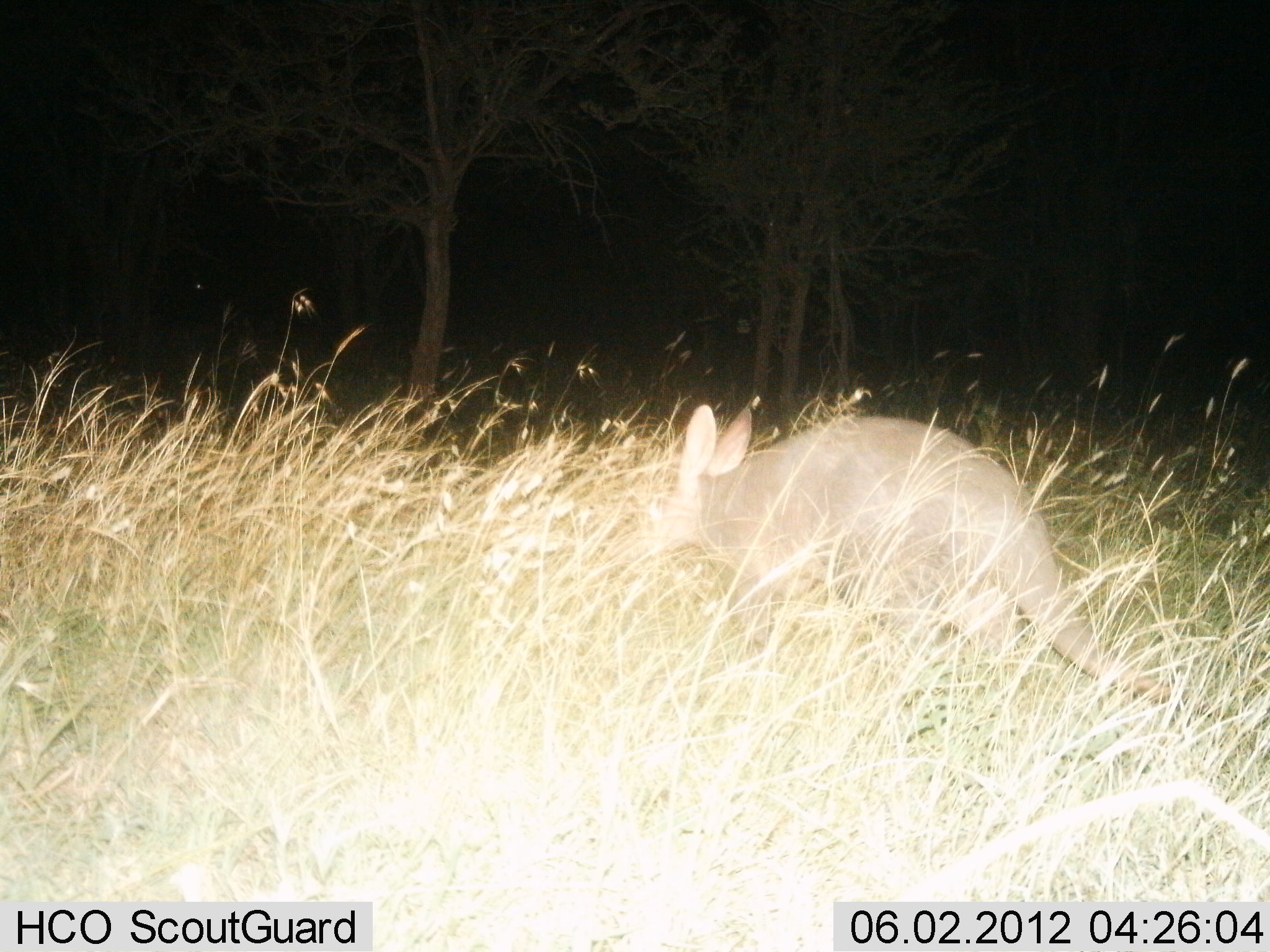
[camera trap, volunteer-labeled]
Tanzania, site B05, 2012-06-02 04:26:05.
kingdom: Animalia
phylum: Chordata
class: Mammalia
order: Tubulidentata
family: Orycteropodidae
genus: Orycteropus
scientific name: Orycteropus afer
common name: aardvark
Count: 1.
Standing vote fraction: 60%.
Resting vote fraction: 0%.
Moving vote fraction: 40%.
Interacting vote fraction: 0%.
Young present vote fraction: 0%.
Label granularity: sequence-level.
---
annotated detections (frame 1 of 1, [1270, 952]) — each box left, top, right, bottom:
animal: 653, 404, 1210, 709